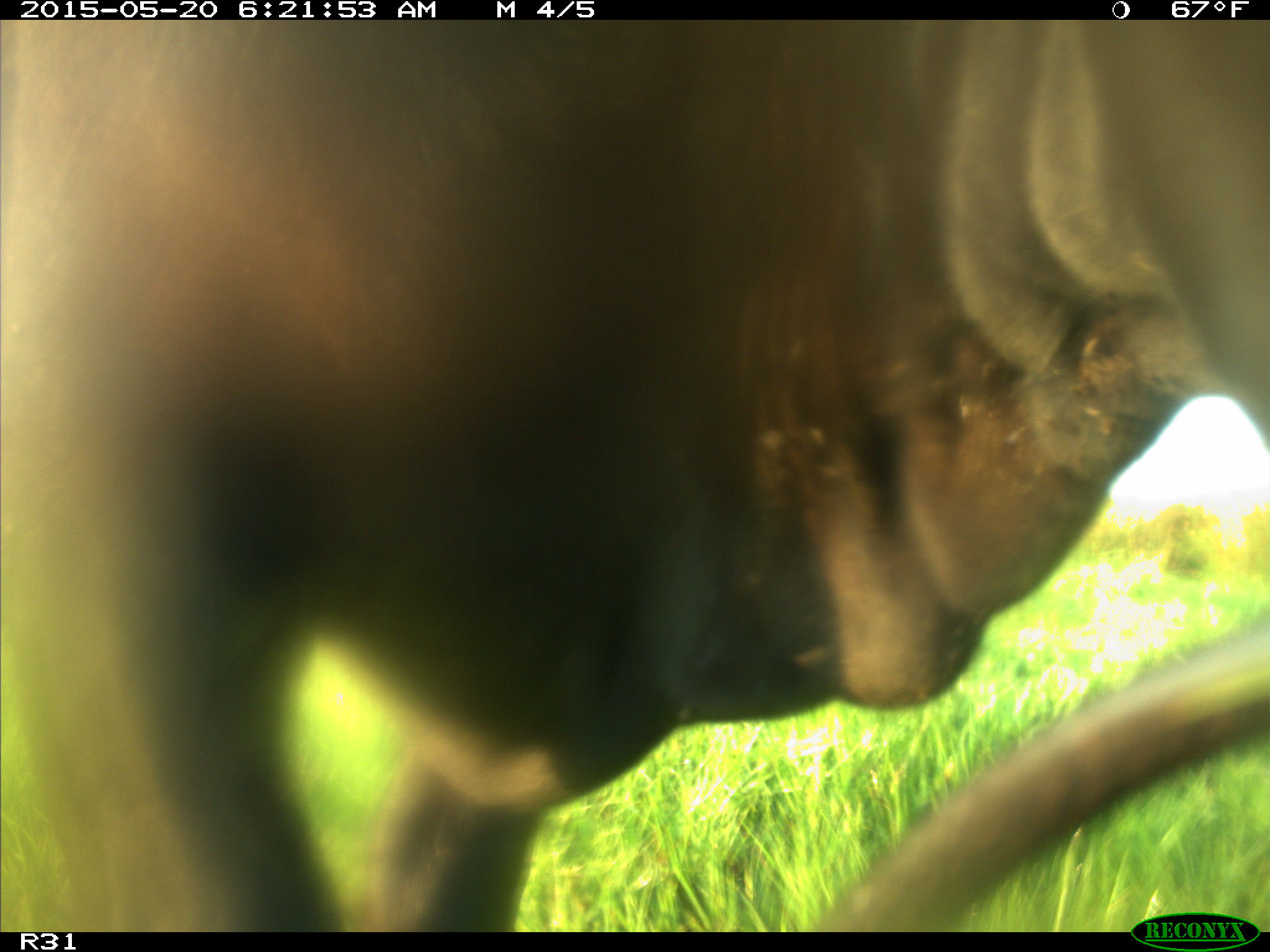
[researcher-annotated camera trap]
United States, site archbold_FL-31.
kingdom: Animalia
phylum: Chordata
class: Mammalia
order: Artiodactyla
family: Bovidae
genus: Bos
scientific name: Bos taurus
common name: domestic cow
Bos taurus (domestic cow).